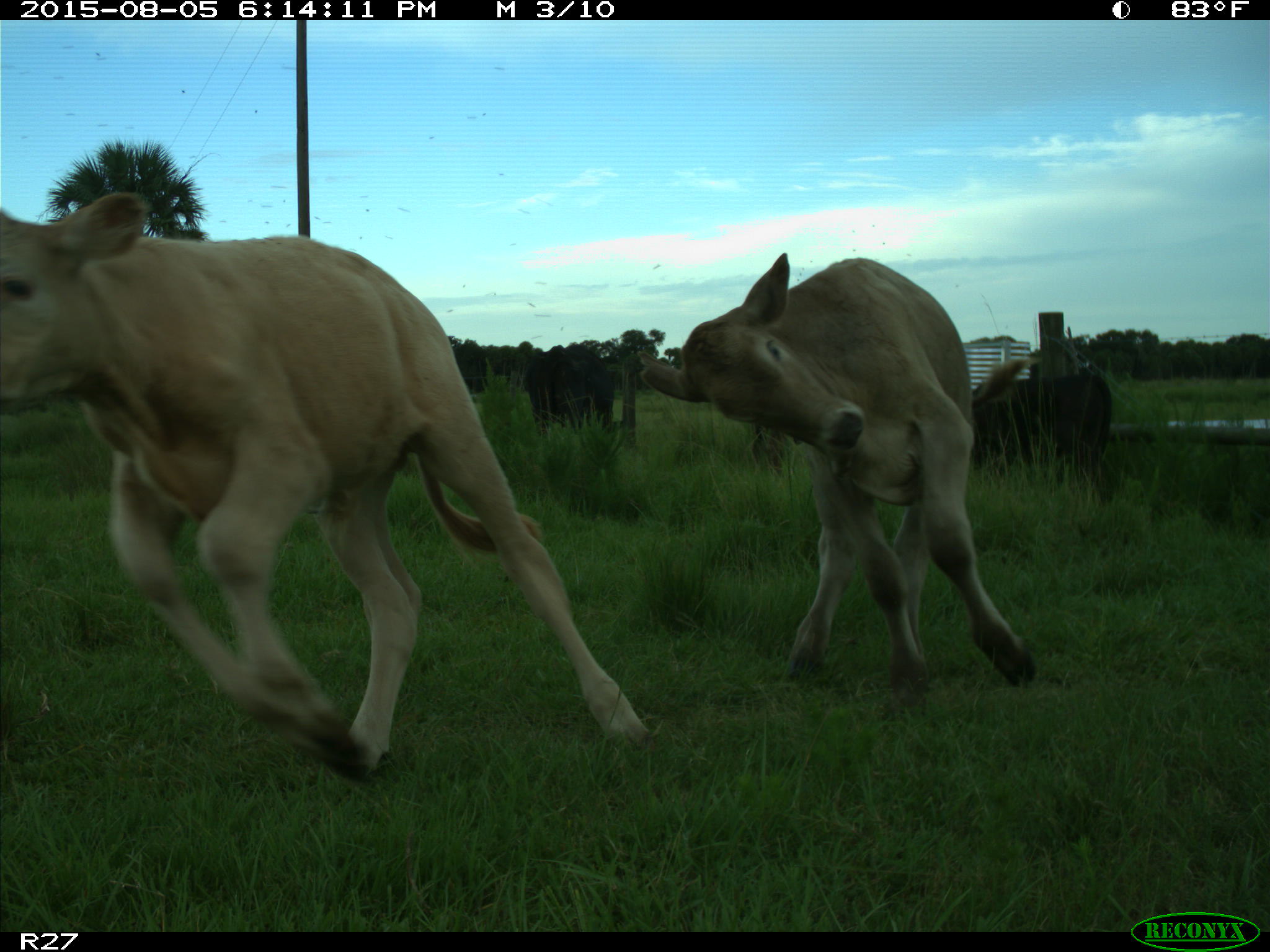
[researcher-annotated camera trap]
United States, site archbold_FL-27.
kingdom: Animalia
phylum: Chordata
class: Mammalia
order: Artiodactyla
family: Bovidae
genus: Bos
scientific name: Bos taurus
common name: domestic cow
Bos taurus (domestic cow).